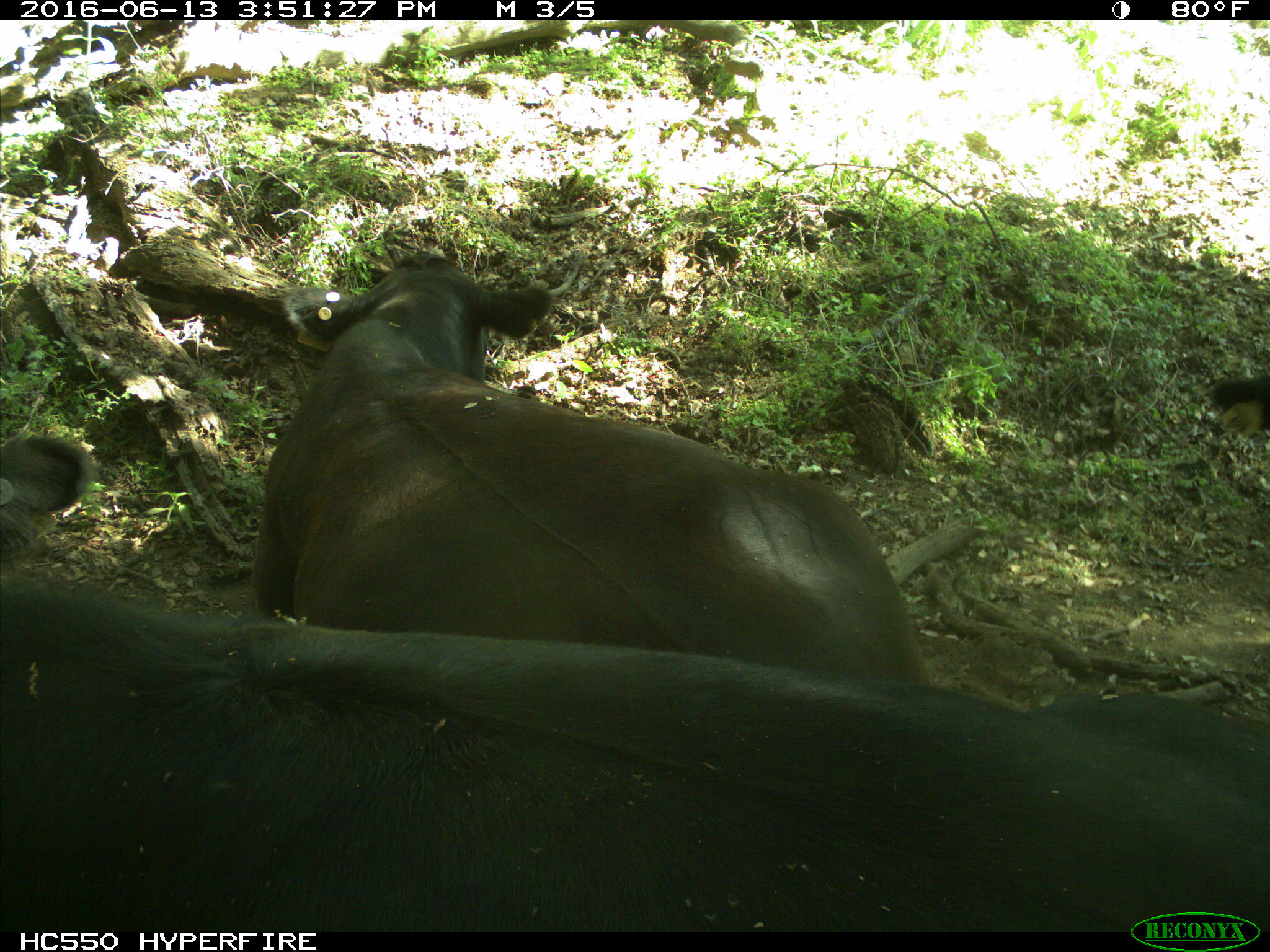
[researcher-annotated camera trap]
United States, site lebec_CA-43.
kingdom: Animalia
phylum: Chordata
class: Mammalia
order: Artiodactyla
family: Bovidae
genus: Bos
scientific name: Bos taurus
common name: domestic cow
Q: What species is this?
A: Bos taurus (domestic cow).